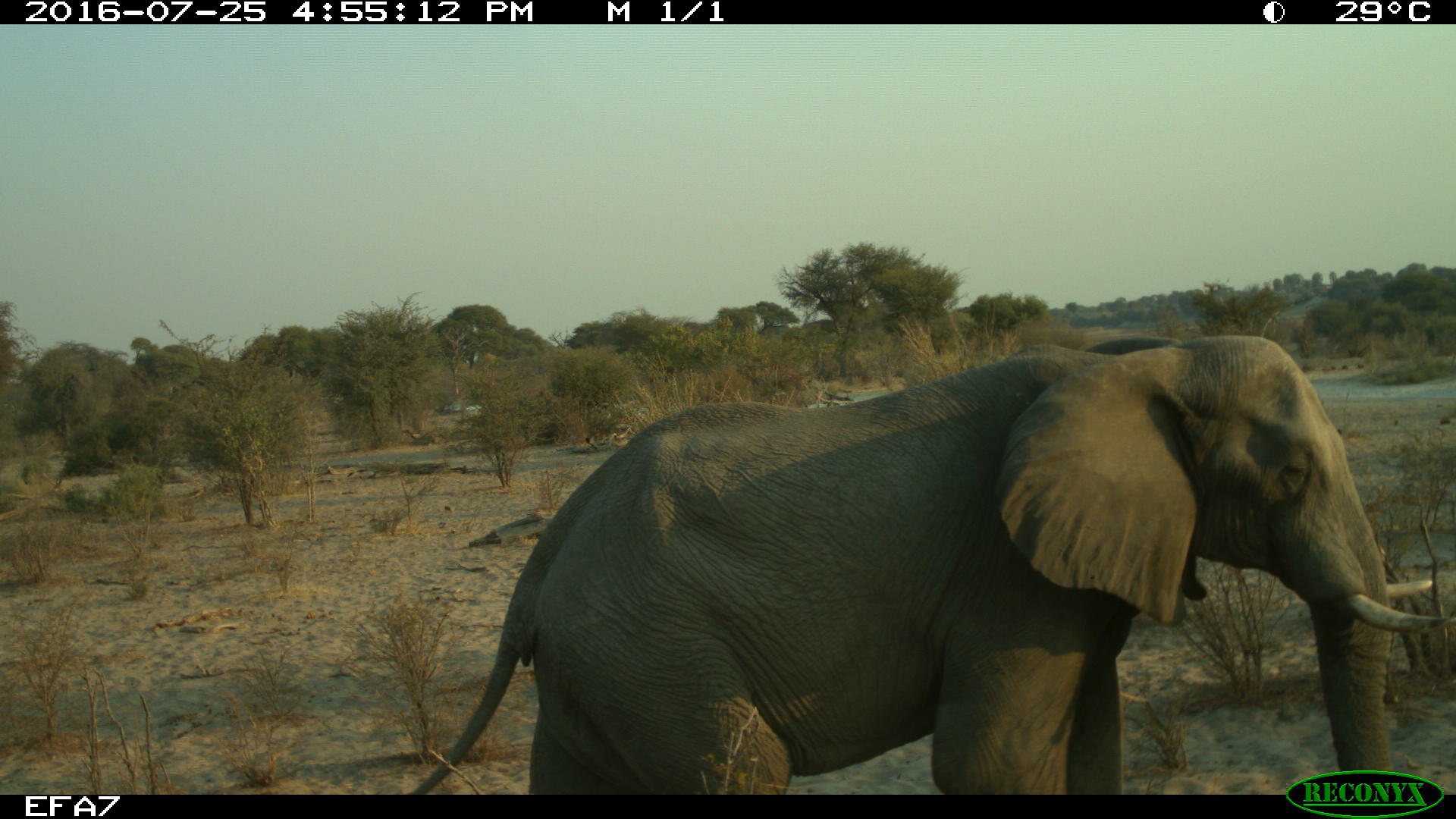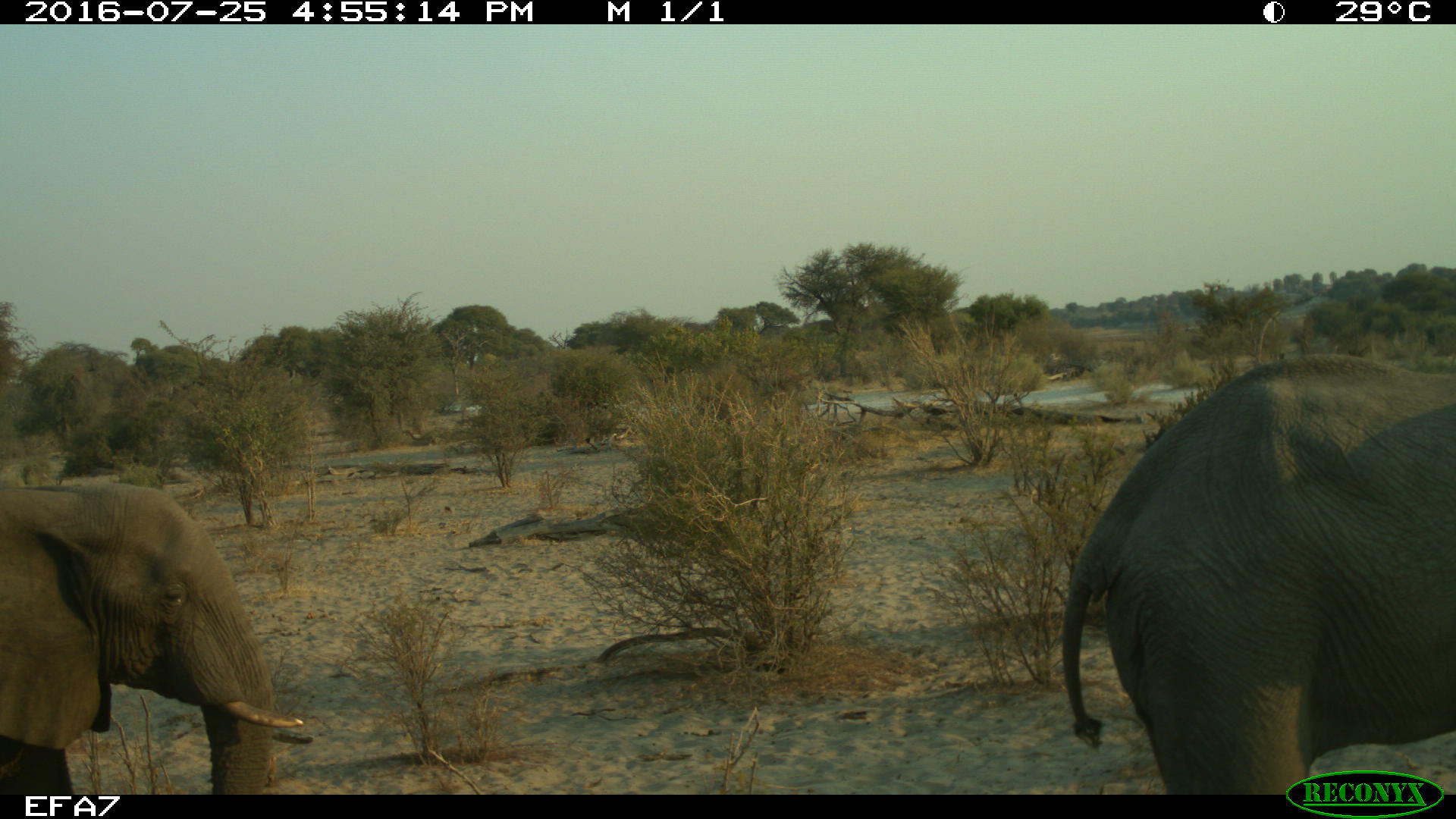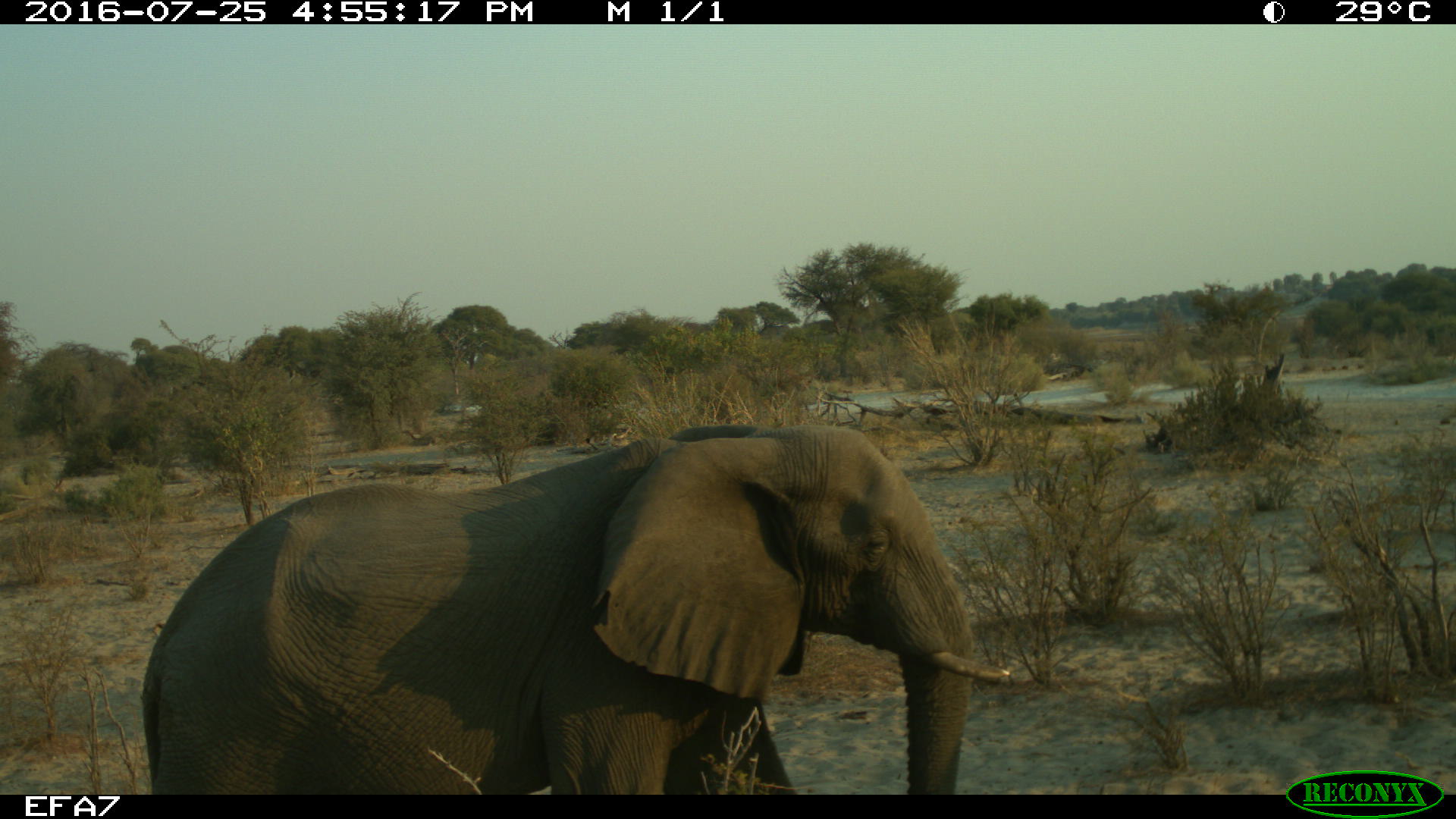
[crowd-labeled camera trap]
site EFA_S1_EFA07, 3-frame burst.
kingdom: Animalia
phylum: Chordata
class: Mammalia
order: Proboscidea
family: Elephantidae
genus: Loxodonta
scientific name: Loxodonta africana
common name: african bush elephant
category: elephant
Elephant (african bush elephant) (Loxodonta africana), count 2. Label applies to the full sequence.